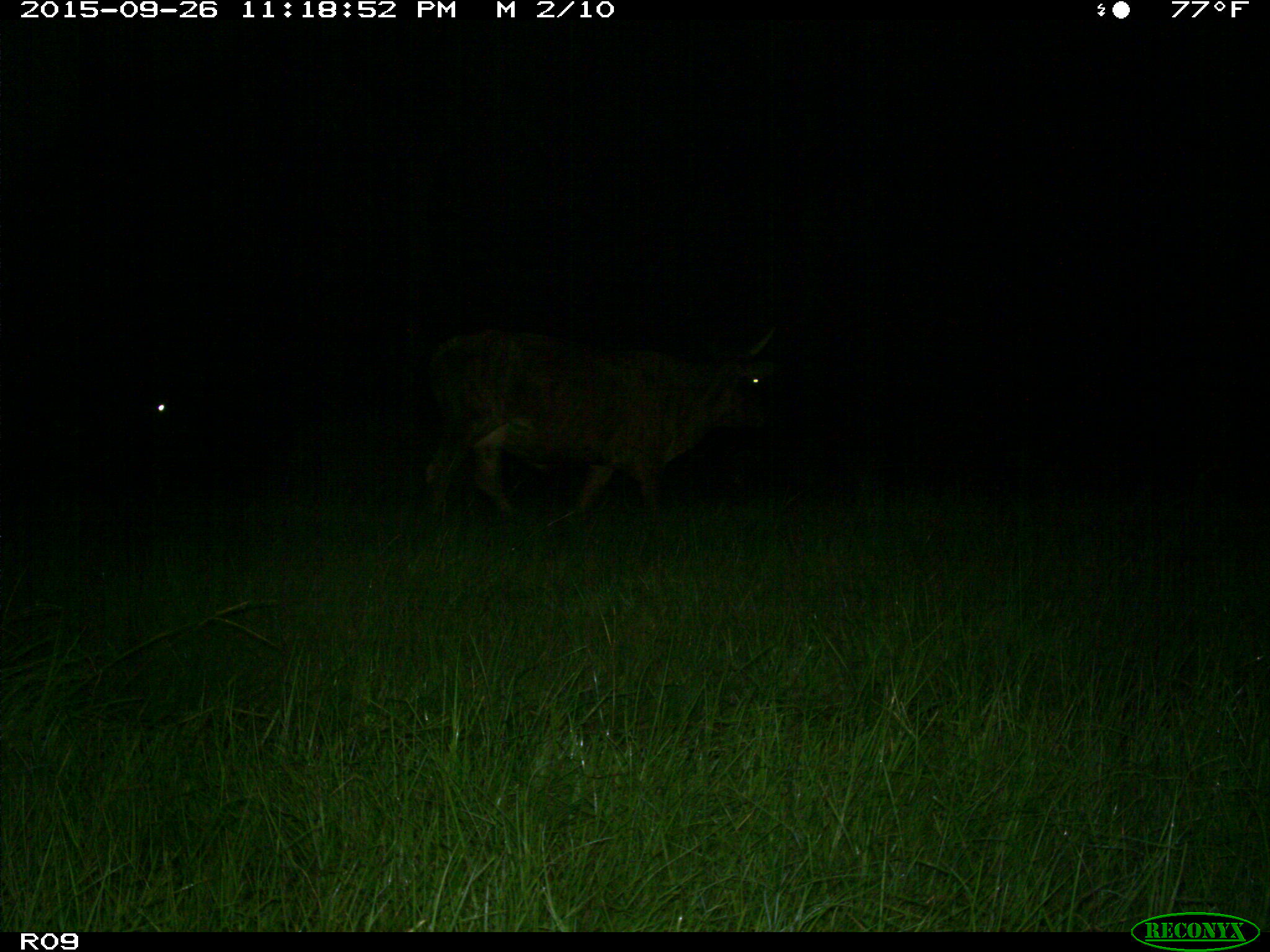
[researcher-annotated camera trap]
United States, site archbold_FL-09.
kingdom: Animalia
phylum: Chordata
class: Mammalia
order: Artiodactyla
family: Bovidae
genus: Bos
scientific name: Bos taurus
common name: domestic cow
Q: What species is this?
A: Bos taurus (domestic cow).